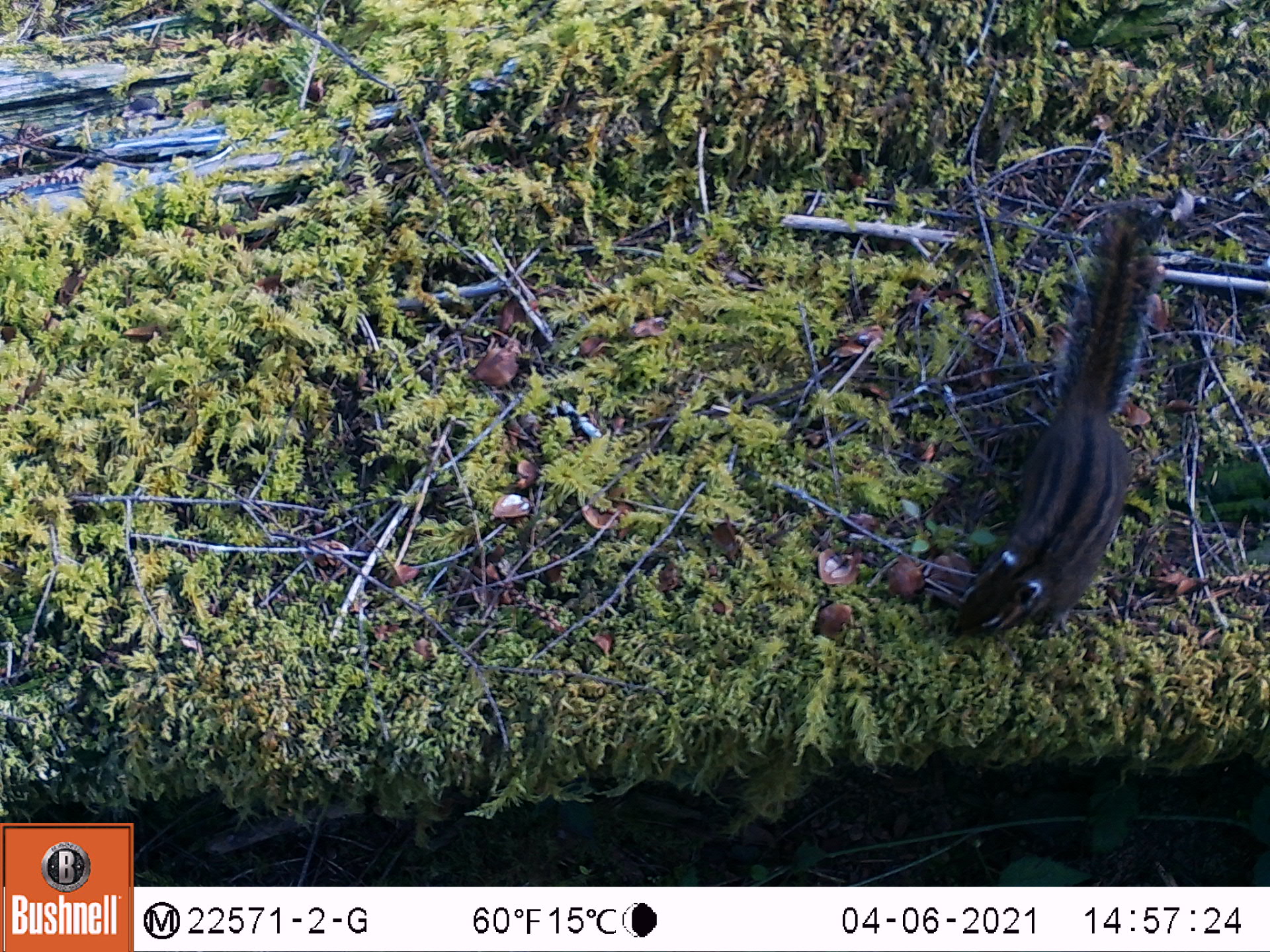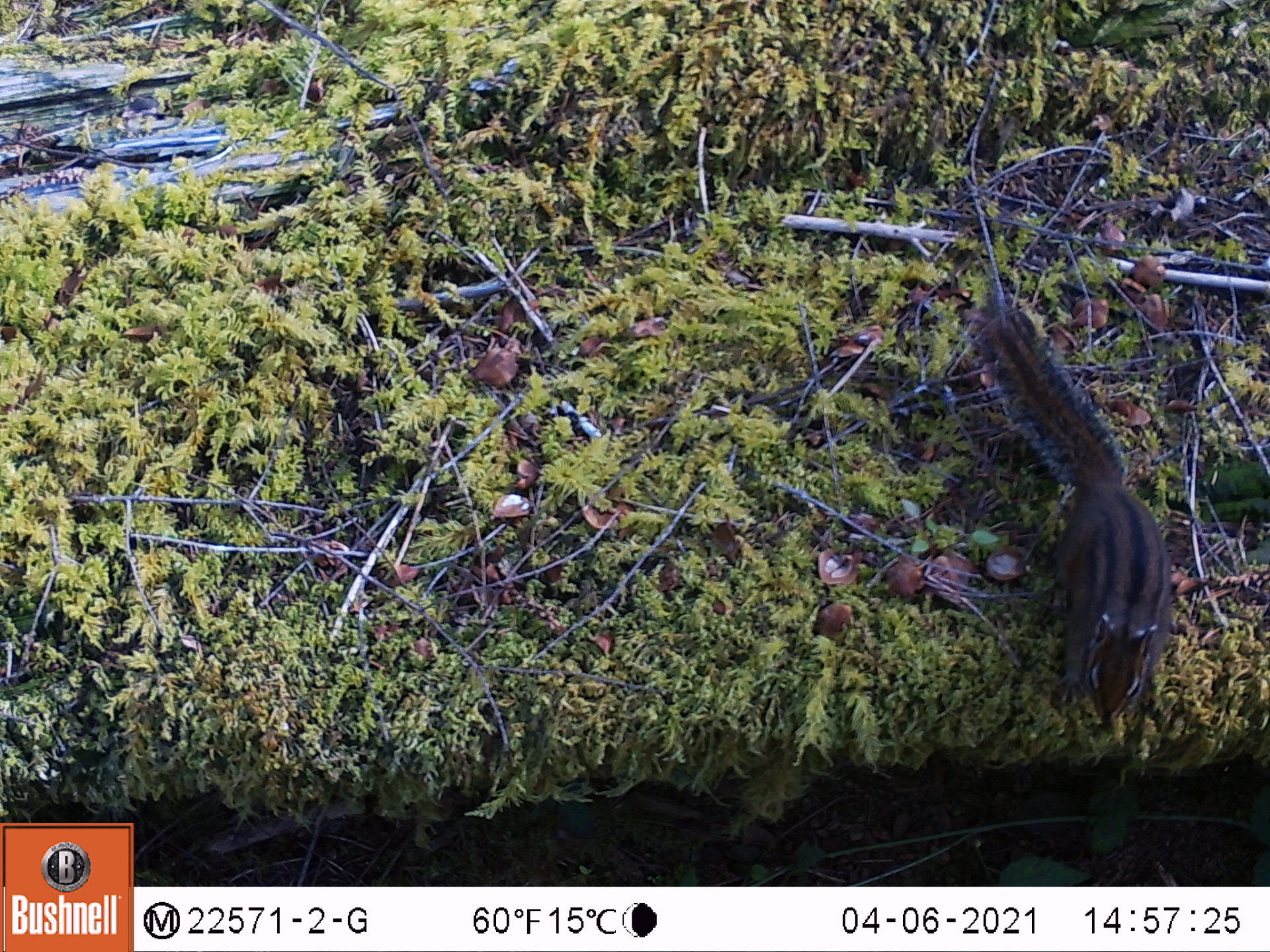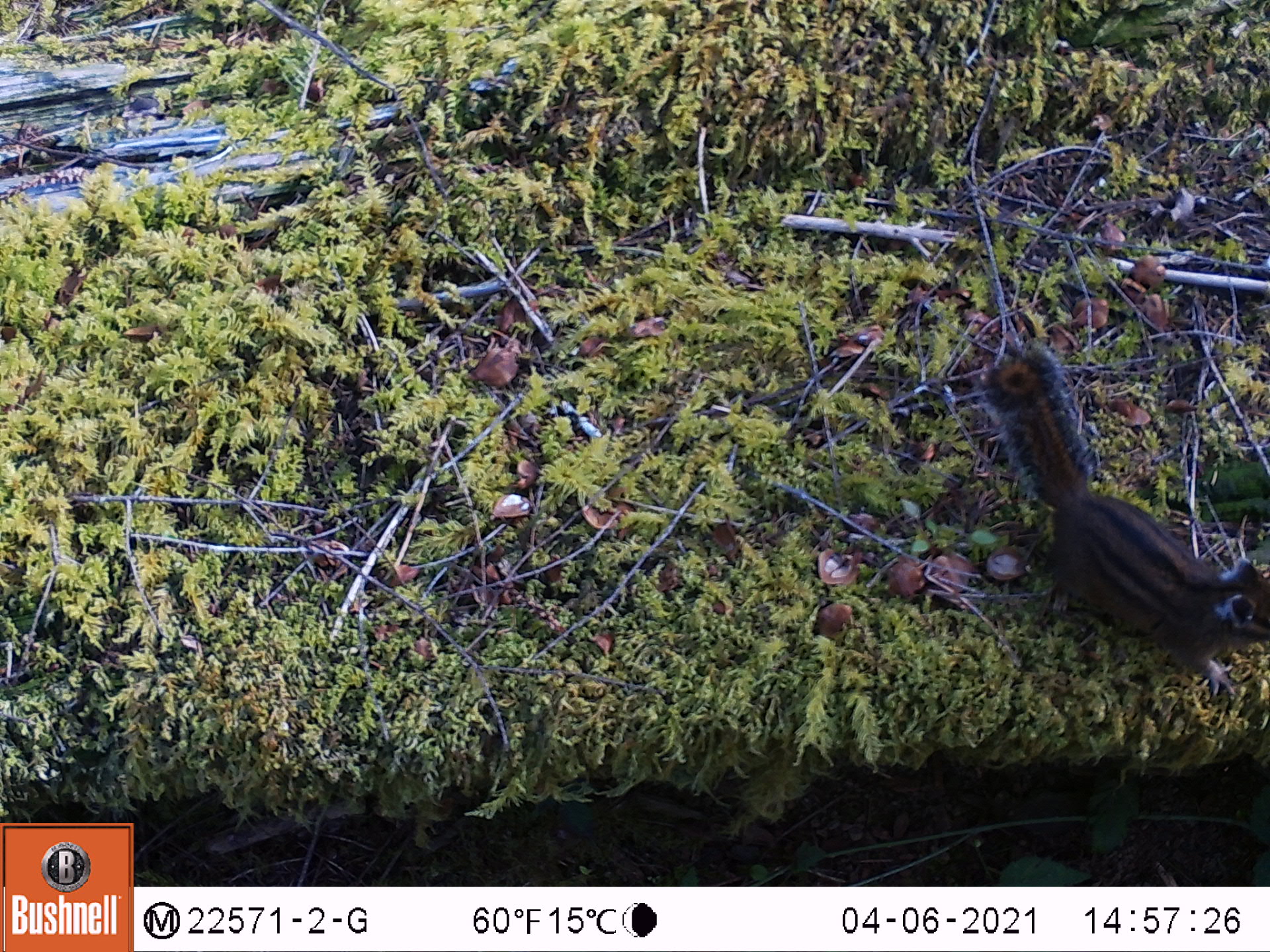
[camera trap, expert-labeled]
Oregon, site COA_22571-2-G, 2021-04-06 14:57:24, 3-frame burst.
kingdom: Animalia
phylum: Chordata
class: Mammalia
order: Rodentia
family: Sciuridae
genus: Neotamias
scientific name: Neotamias townsendii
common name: townsend's chipmunk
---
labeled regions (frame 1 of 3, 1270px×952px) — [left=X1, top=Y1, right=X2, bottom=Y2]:
townsend's chipmunk: [left=941, top=200, right=1176, bottom=647]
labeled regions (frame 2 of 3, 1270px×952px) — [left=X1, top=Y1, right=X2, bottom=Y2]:
townsend's chipmunk: [left=962, top=299, right=1181, bottom=737]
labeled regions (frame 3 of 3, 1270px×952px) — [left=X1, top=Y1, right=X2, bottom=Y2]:
townsend's chipmunk: [left=968, top=337, right=1265, bottom=705]